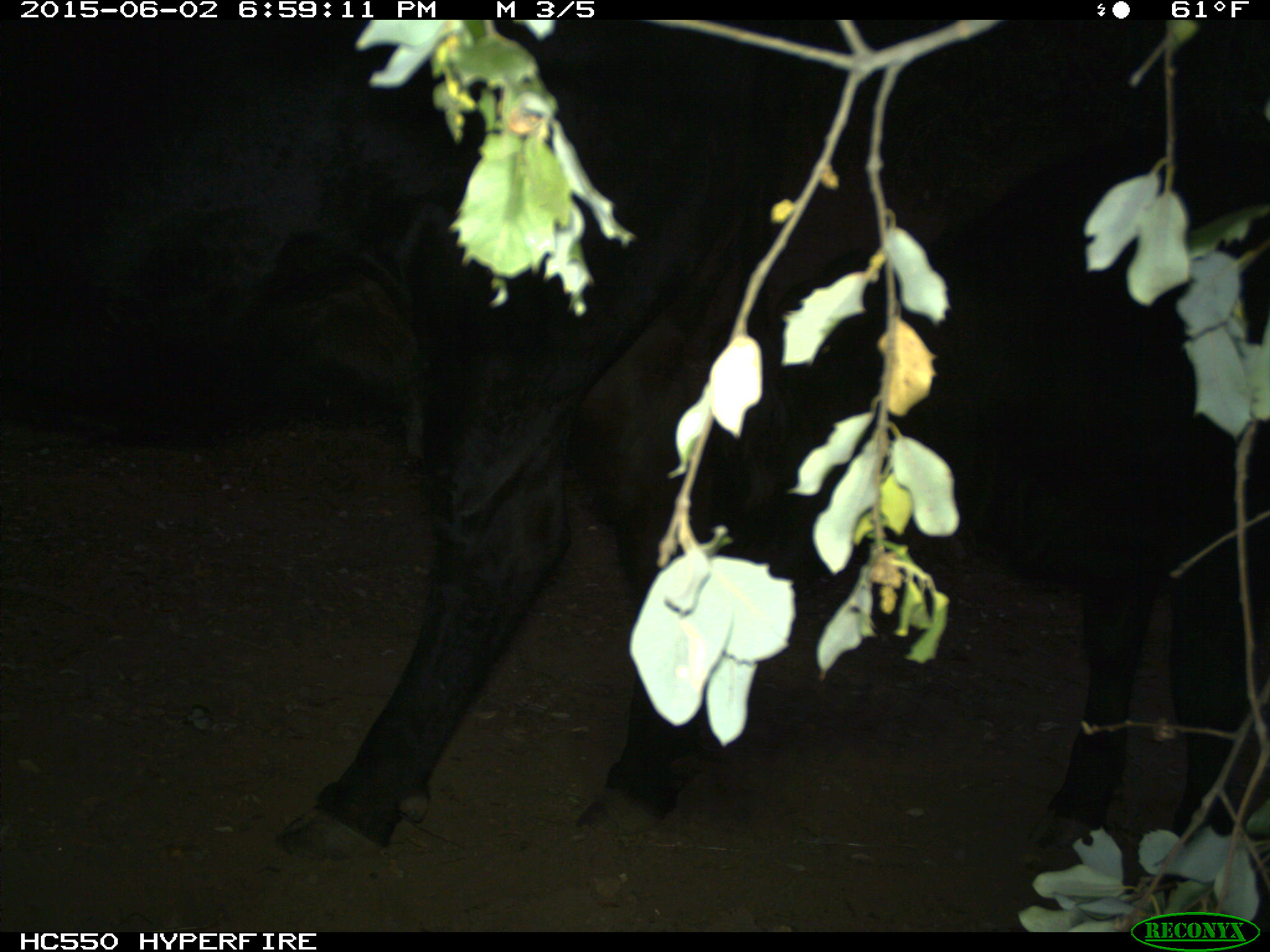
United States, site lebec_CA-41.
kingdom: Animalia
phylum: Chordata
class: Mammalia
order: Artiodactyla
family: Bovidae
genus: Bos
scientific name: Bos taurus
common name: domestic cow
Bos taurus (domestic cow).